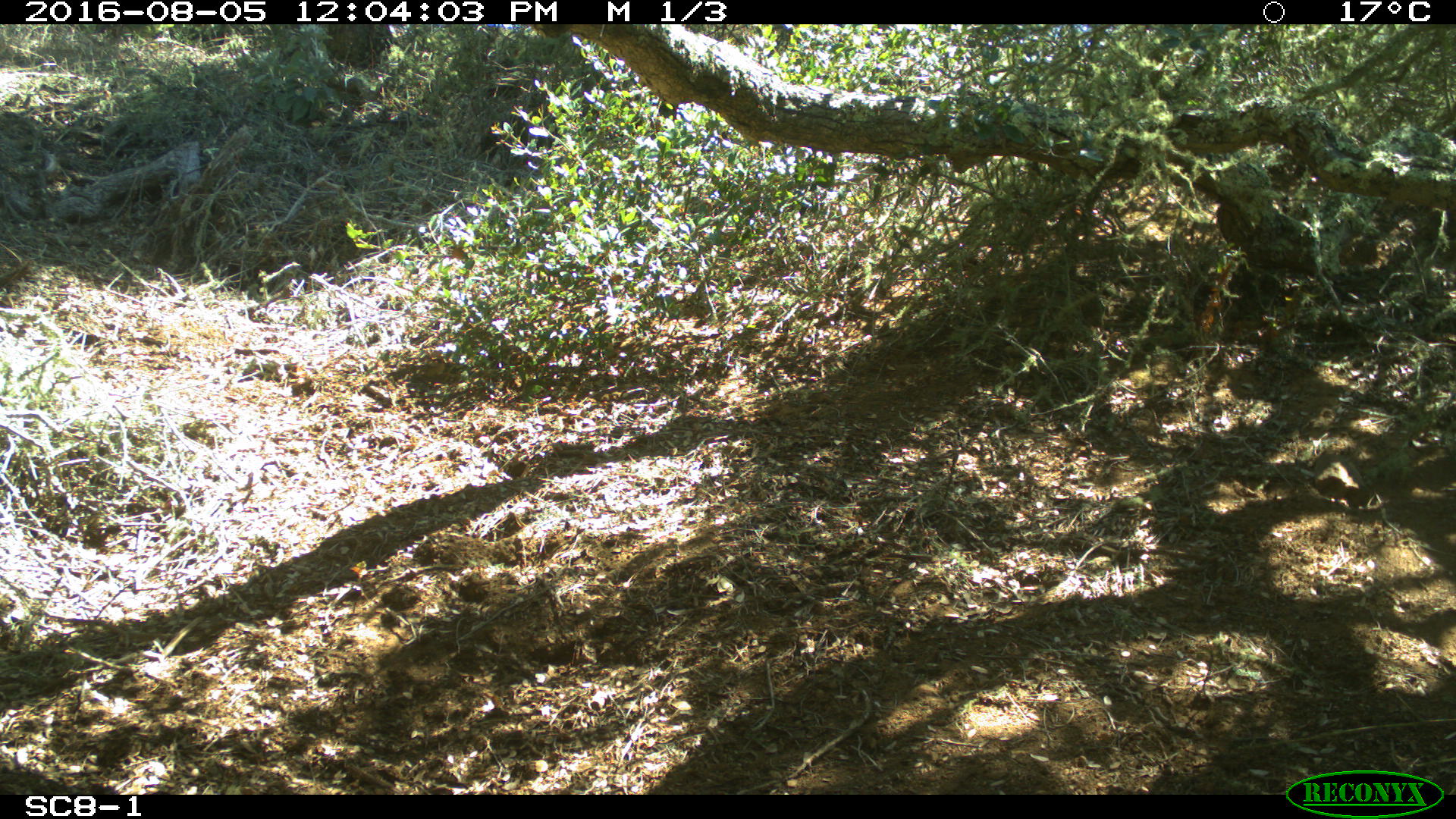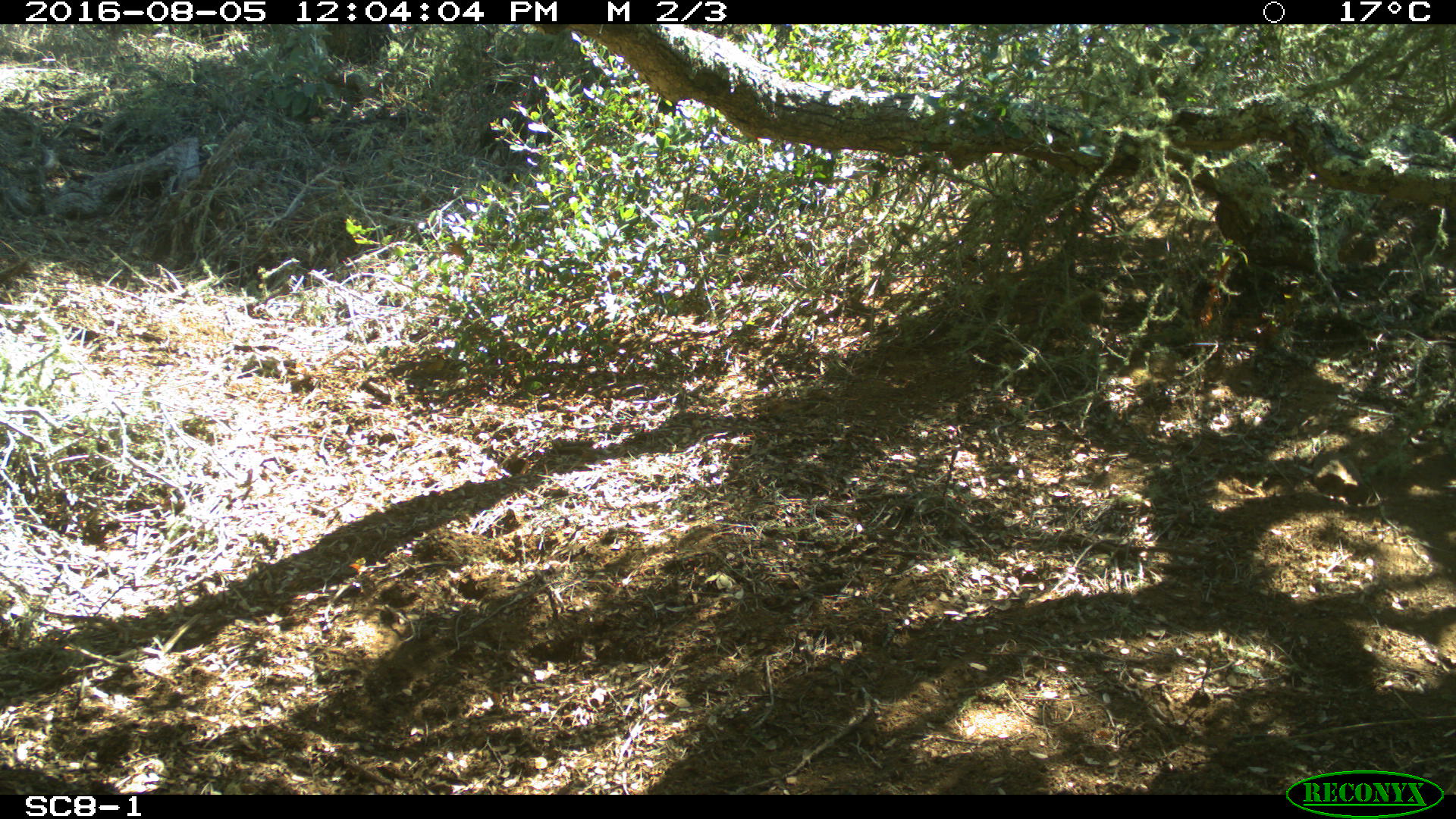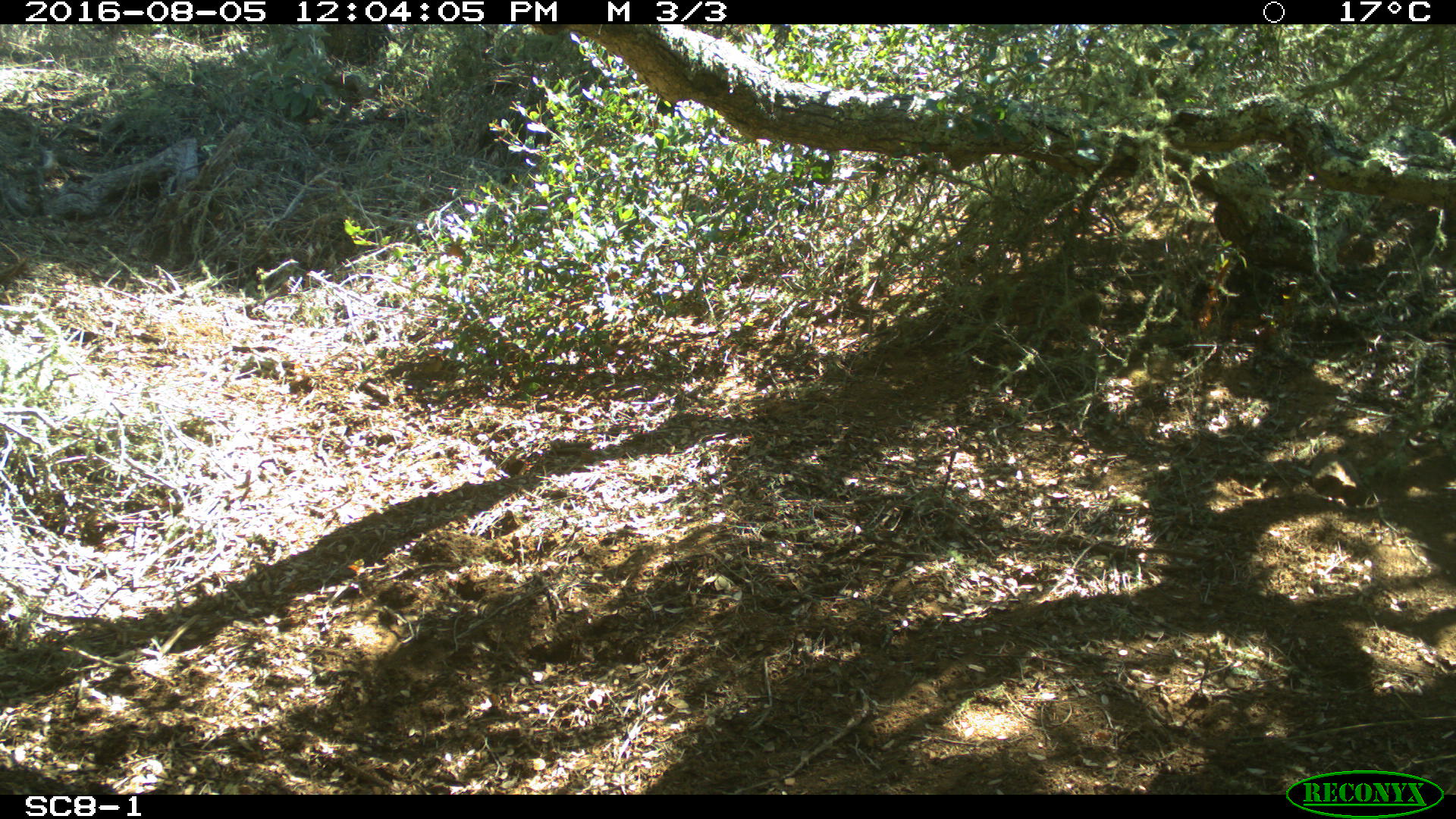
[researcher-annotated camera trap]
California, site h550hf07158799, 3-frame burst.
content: no animal present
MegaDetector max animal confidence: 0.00